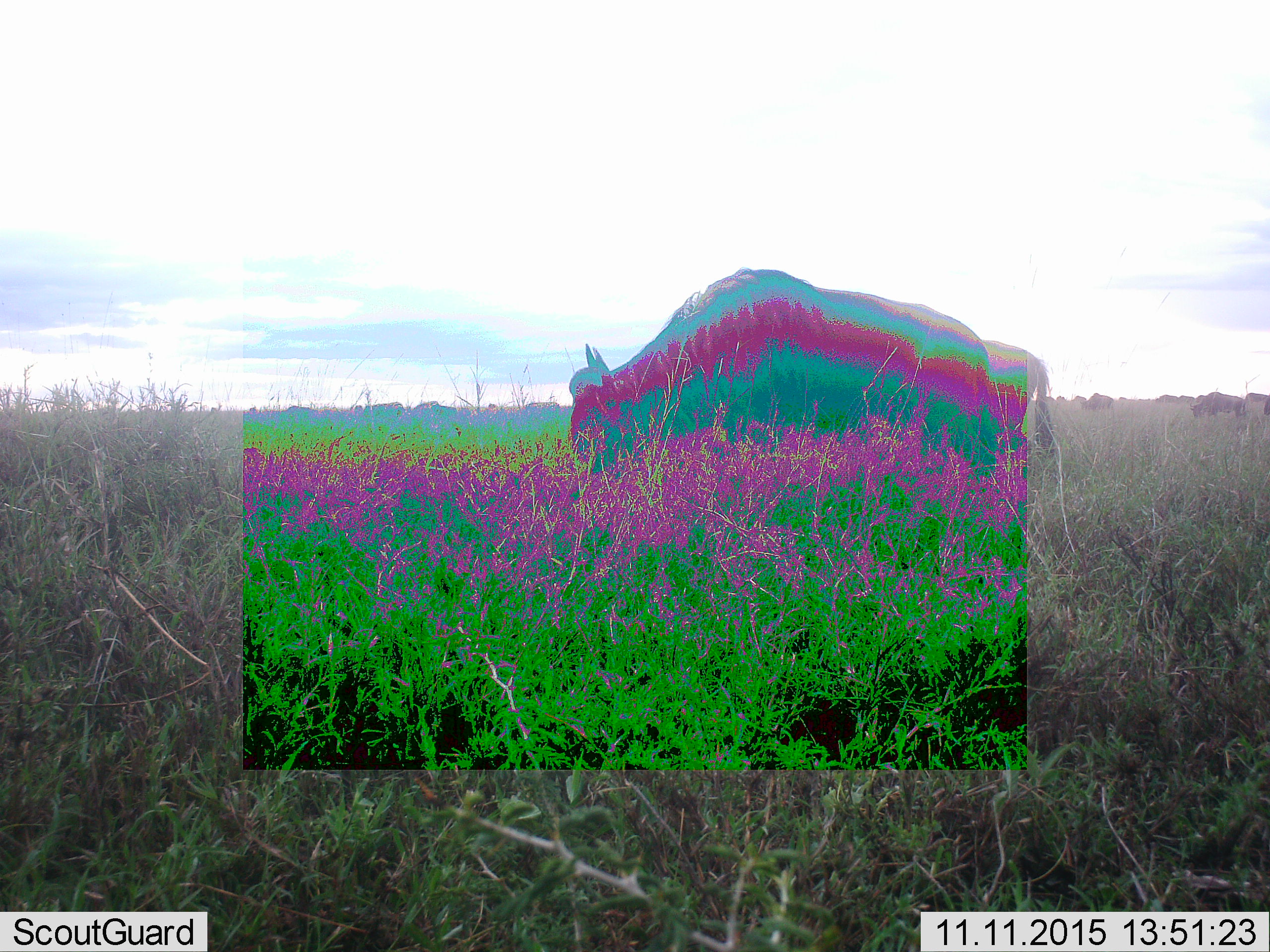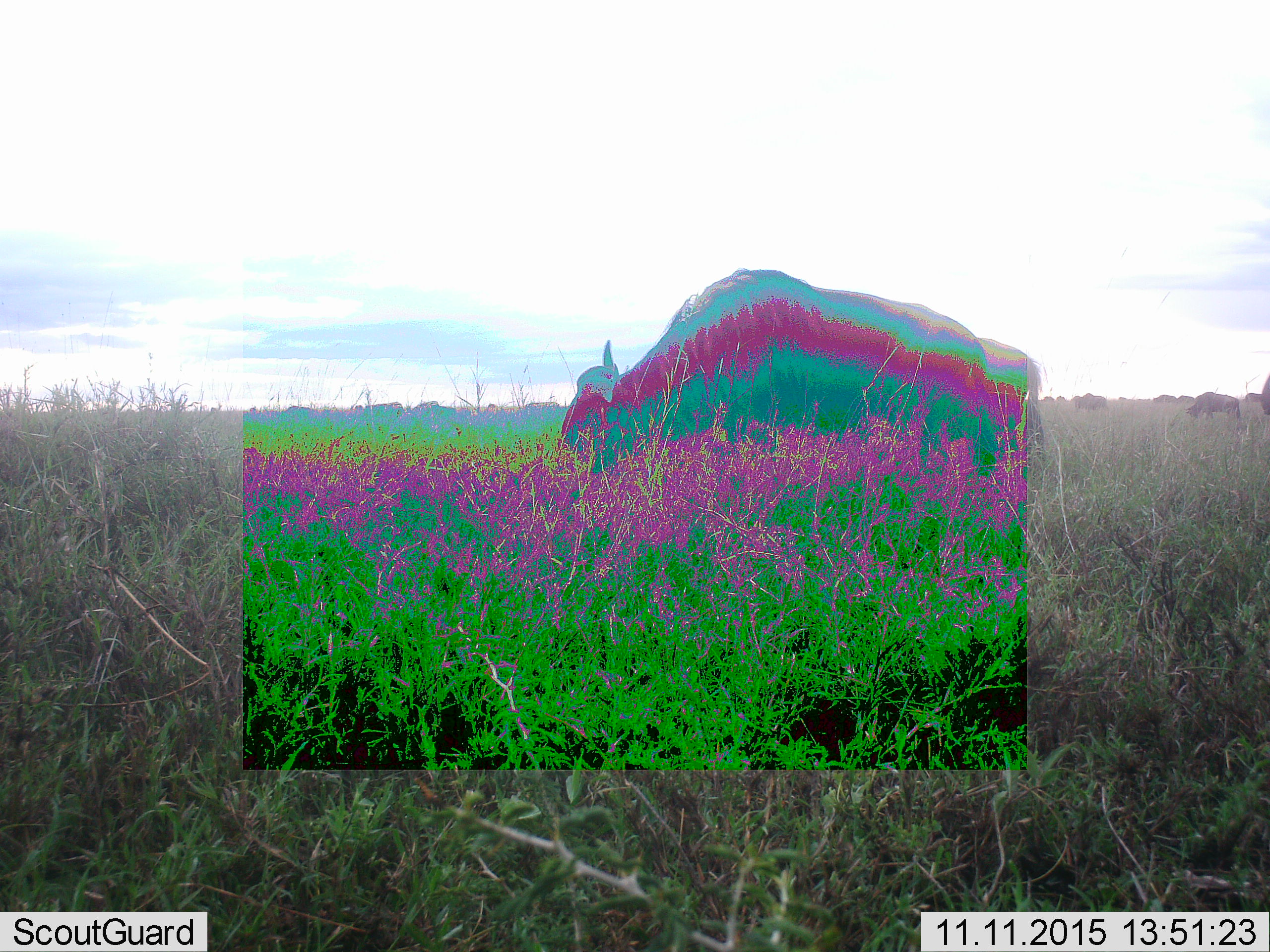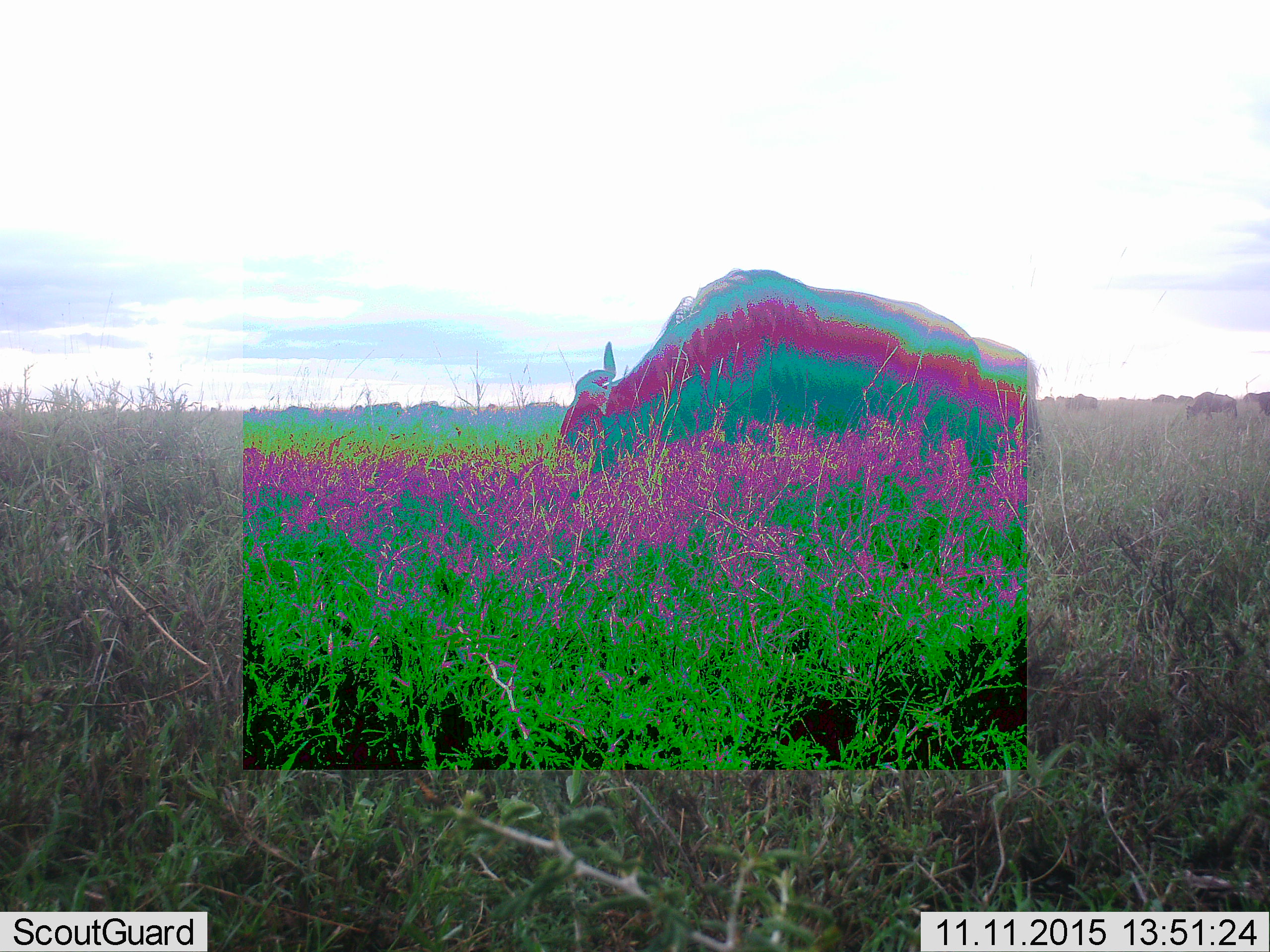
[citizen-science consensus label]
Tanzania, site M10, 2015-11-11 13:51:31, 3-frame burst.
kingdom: Animalia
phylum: Chordata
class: Mammalia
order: Artiodactyla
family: Bovidae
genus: Connochaetes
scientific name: Connochaetes taurinus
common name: blue wildebeest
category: wildebeest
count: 11-50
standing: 43%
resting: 14%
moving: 71%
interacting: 0%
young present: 0%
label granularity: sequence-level